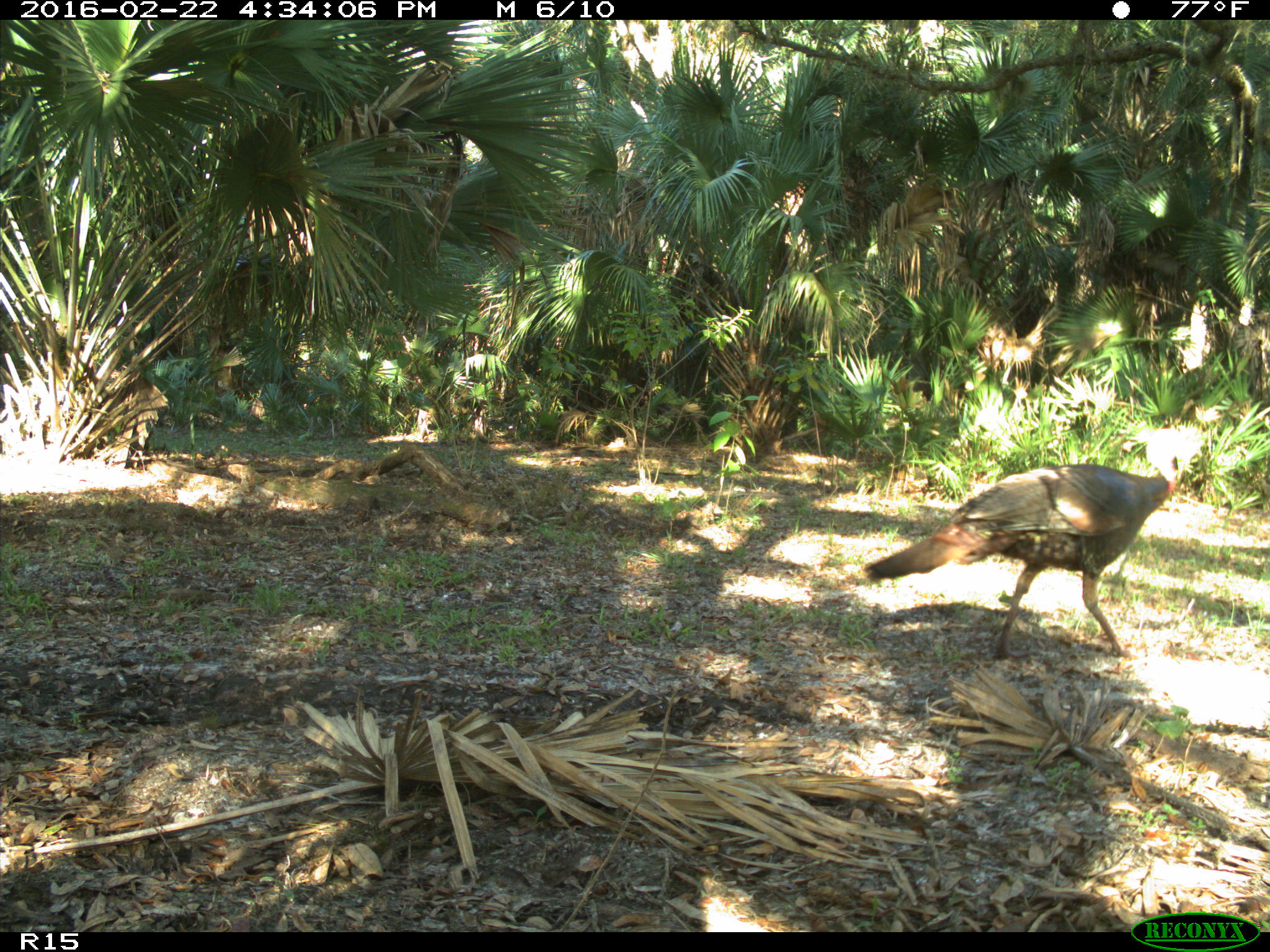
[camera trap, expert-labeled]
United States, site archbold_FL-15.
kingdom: Animalia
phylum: Chordata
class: Aves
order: Galliformes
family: Phasianidae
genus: Meleagris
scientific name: Meleagris gallopavo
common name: wild turkey